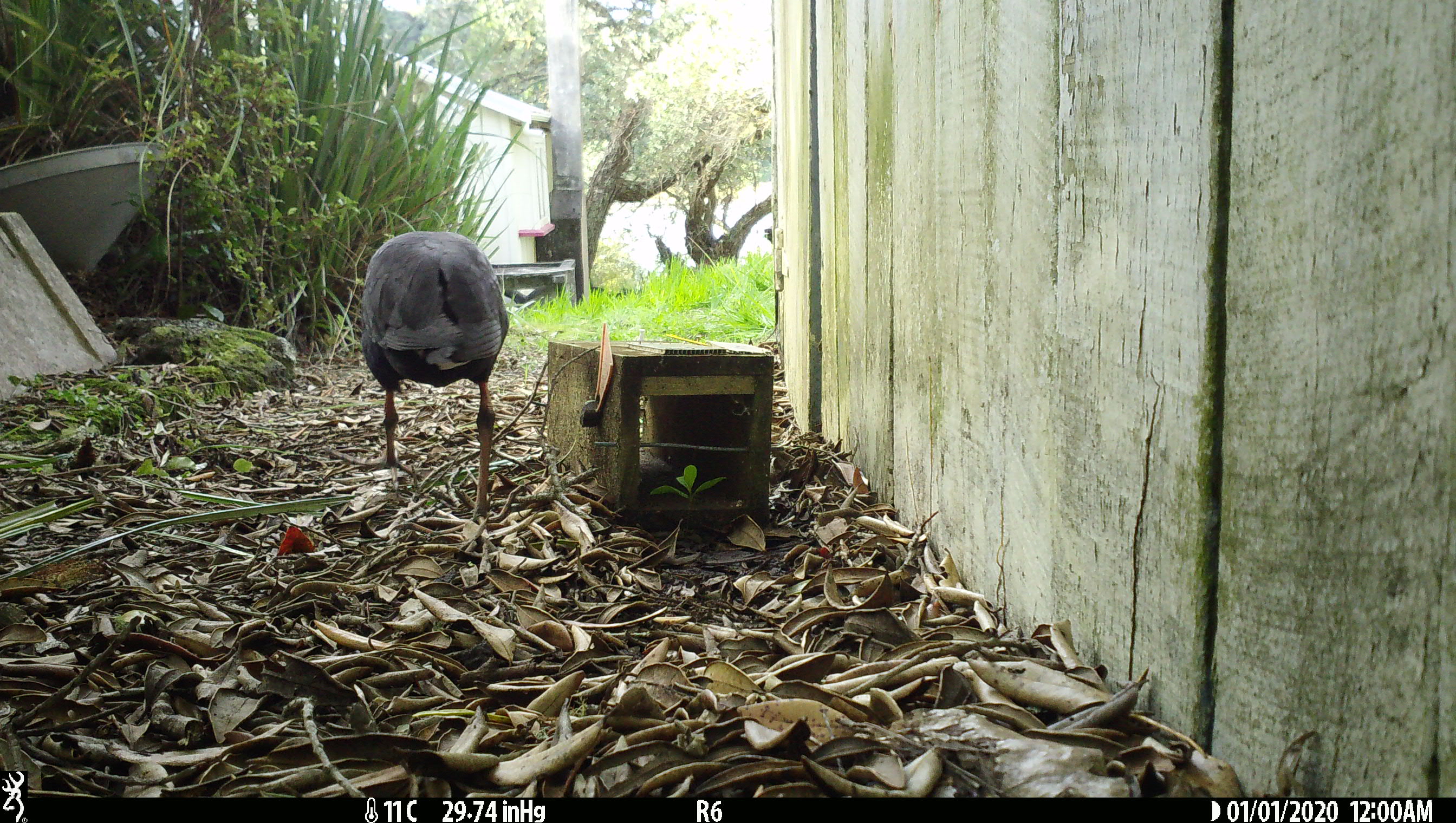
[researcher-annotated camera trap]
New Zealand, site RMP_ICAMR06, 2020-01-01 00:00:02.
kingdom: Animalia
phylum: Chordata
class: Aves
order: Gruiformes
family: Rallidae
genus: Porphyrio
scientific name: Porphyrio melanotus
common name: australasian swamphen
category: pukeko